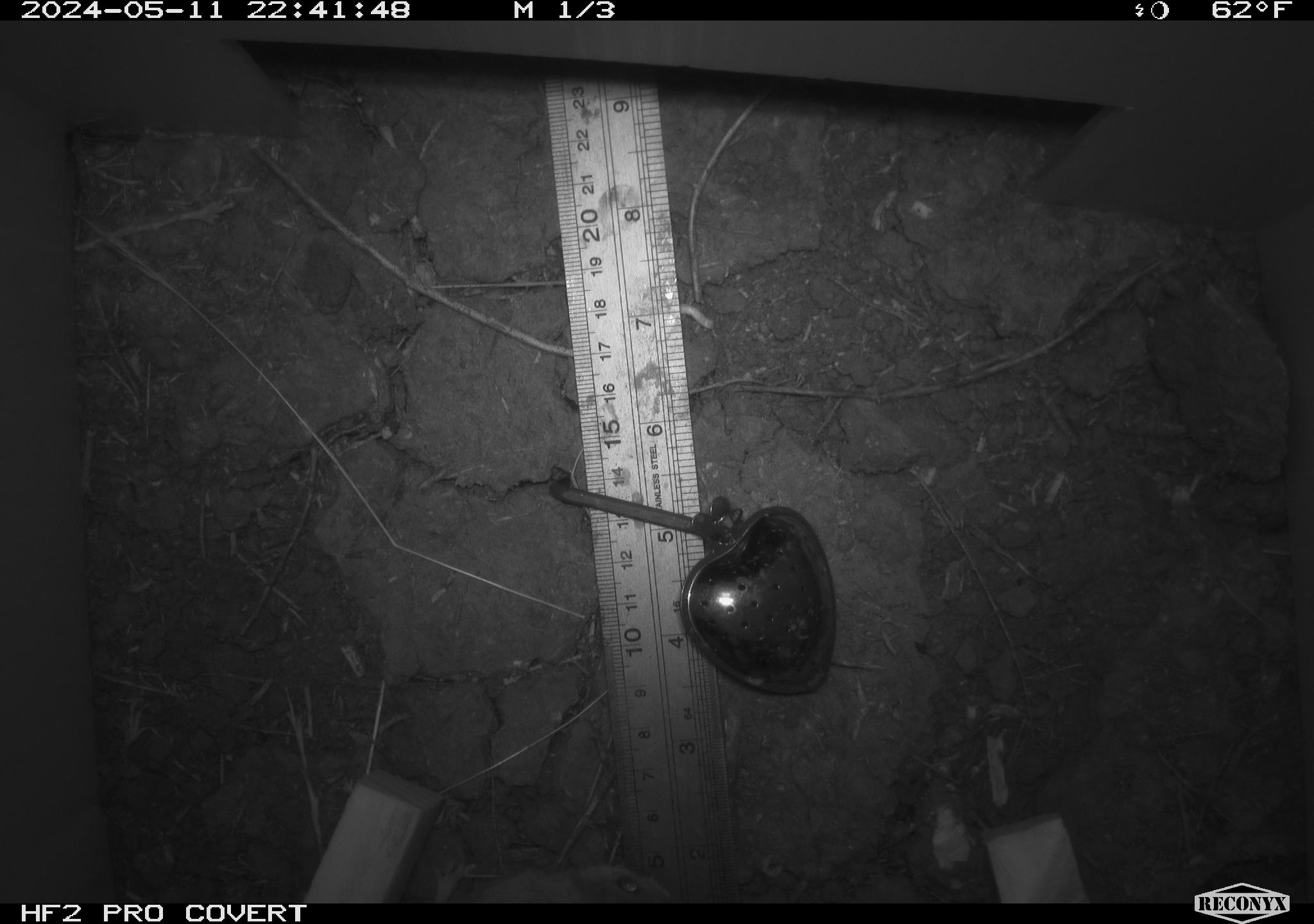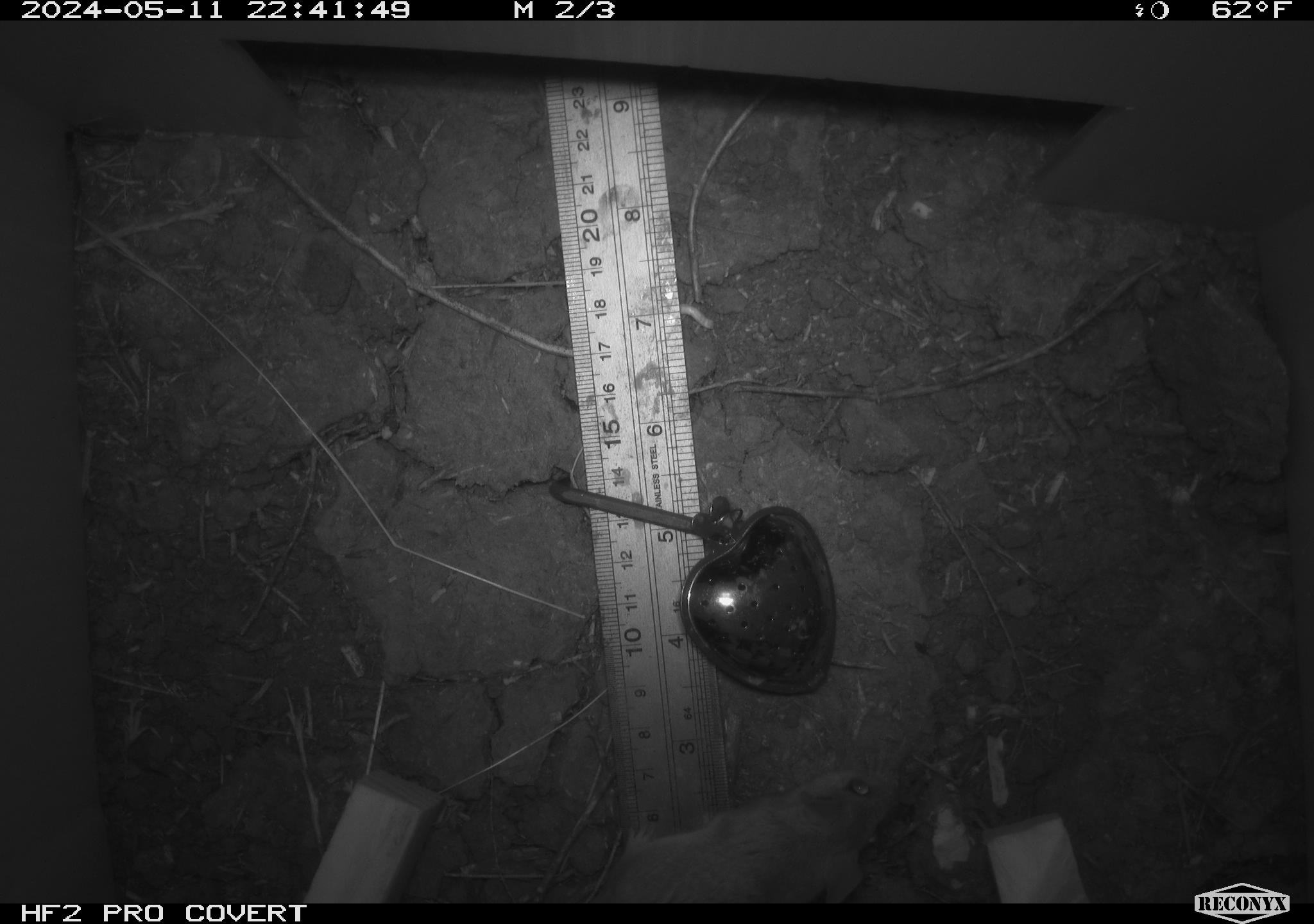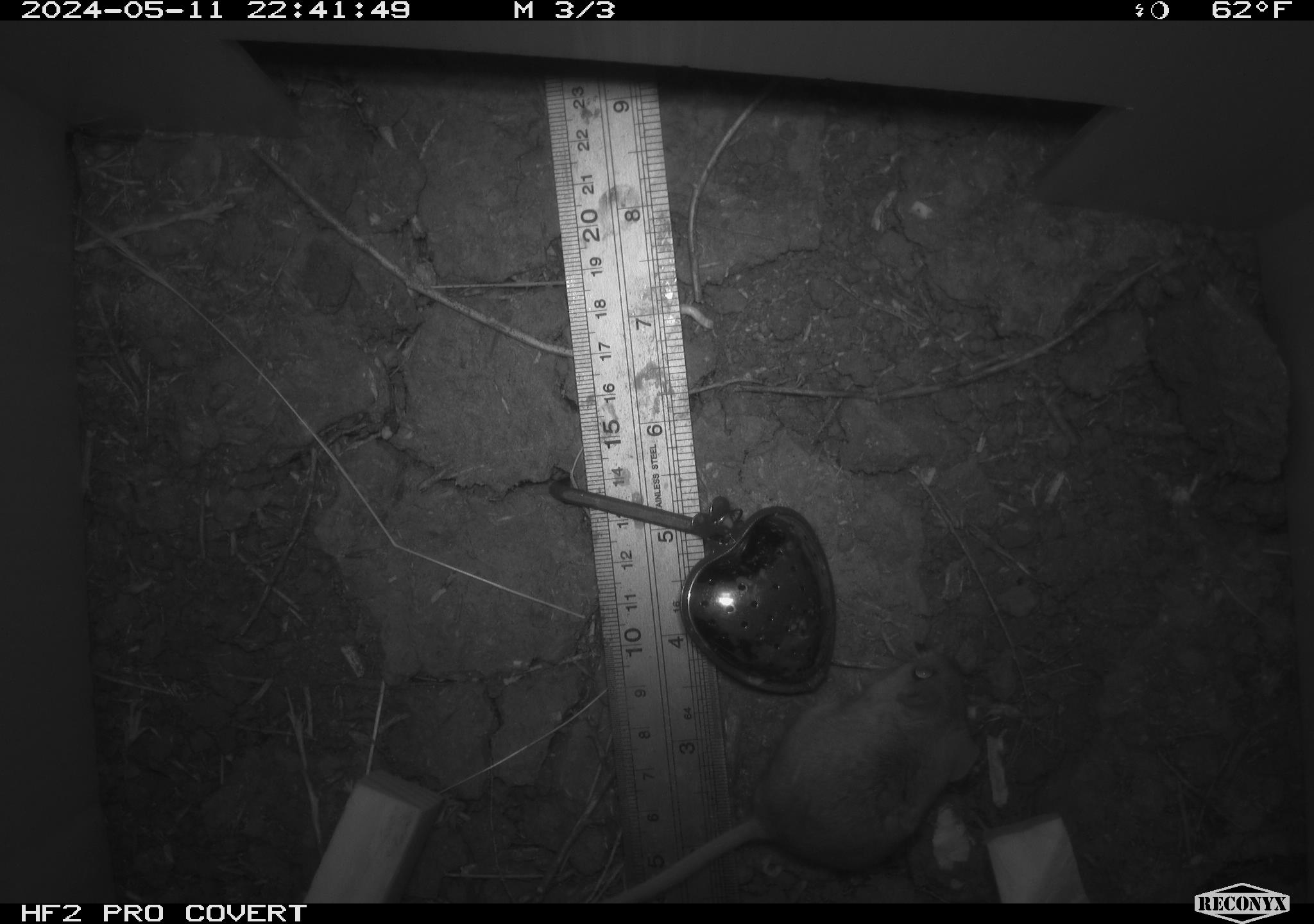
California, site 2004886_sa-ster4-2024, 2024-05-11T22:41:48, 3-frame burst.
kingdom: Animalia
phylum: Chordata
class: Mammalia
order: Rodentia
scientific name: Rodentia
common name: mouse species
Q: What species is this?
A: Mouse species (Rodentia).